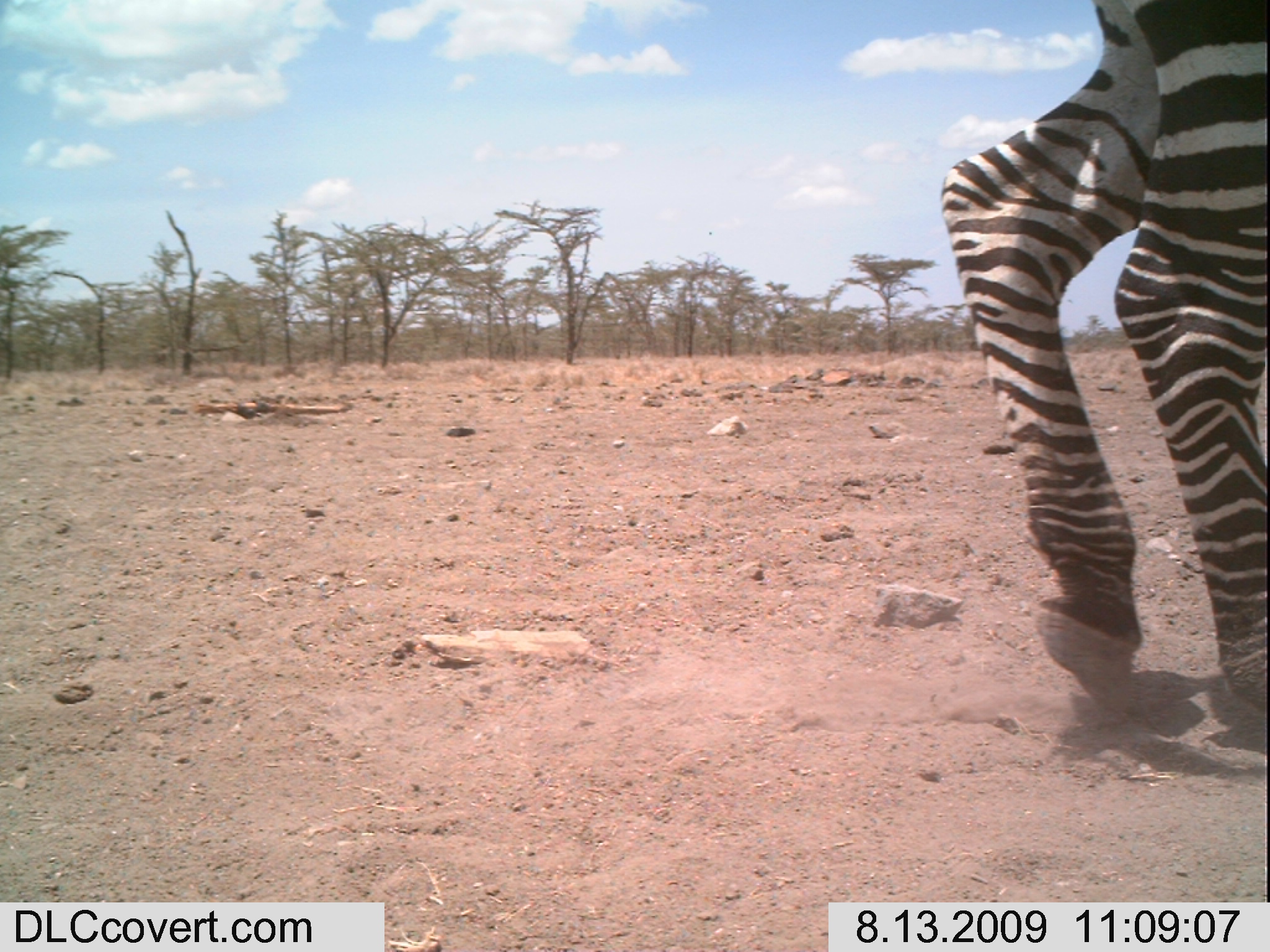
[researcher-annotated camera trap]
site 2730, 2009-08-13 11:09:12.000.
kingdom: Animalia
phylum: Chordata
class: Mammalia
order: Perissodactyla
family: Equidae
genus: Equus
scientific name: Equus quagga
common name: plains zebra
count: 1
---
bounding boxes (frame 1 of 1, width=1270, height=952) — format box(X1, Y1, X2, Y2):
equus quagga: box(937, 0, 1270, 718)